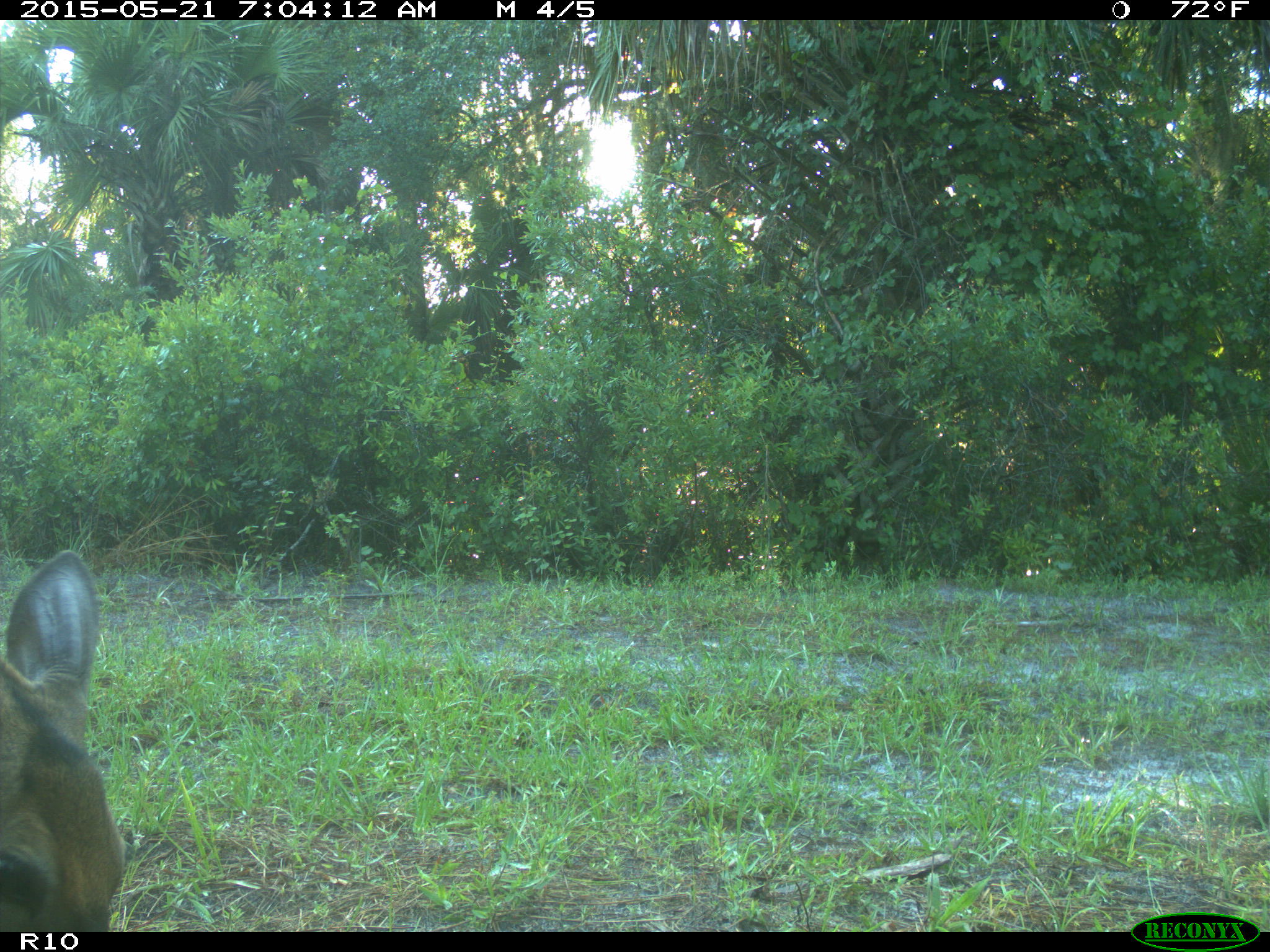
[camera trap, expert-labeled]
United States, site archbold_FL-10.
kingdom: Animalia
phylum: Chordata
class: Mammalia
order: Artiodactyla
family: Cervidae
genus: Odocoileus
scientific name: Odocoileus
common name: deer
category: unidentified deer